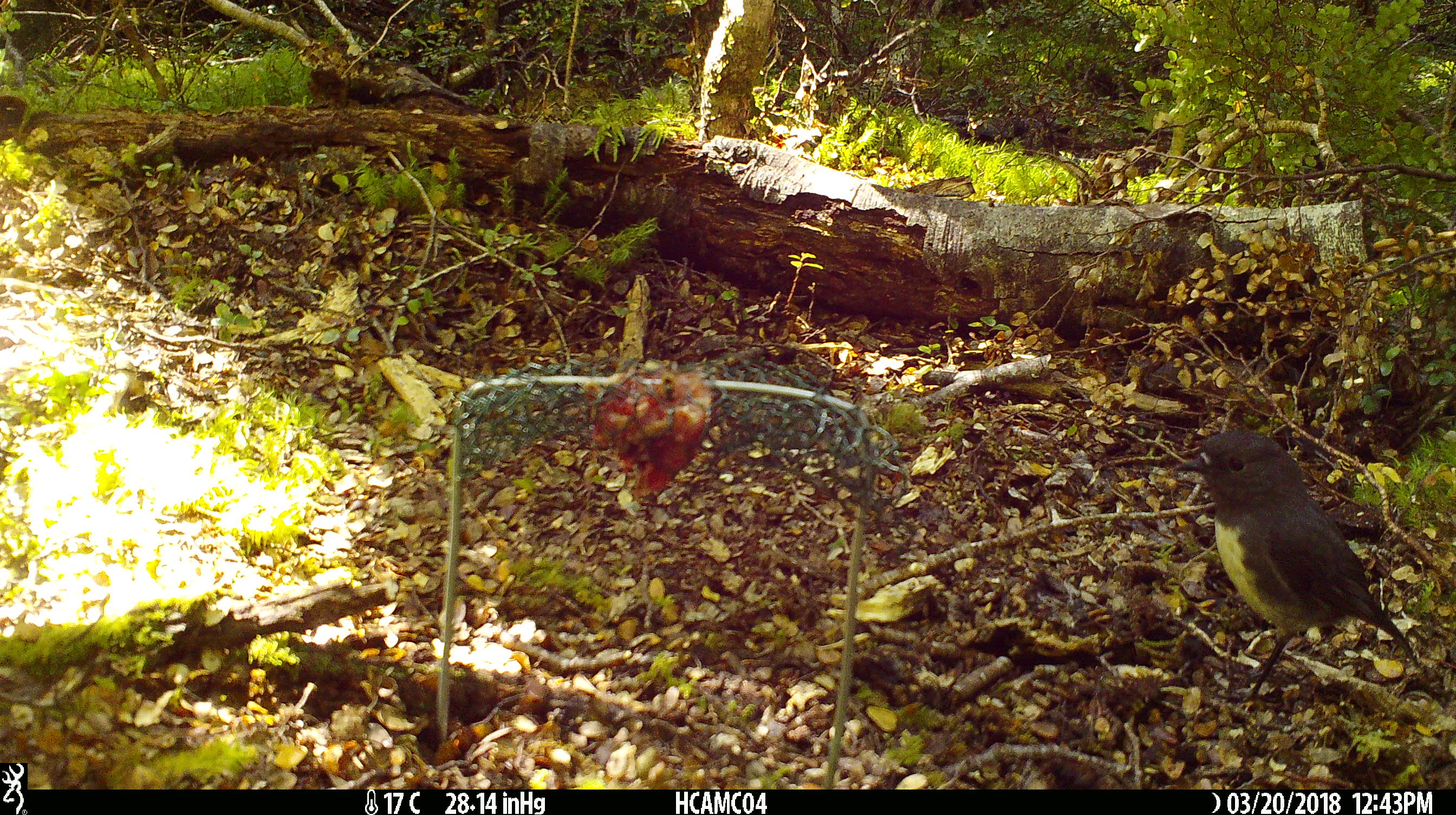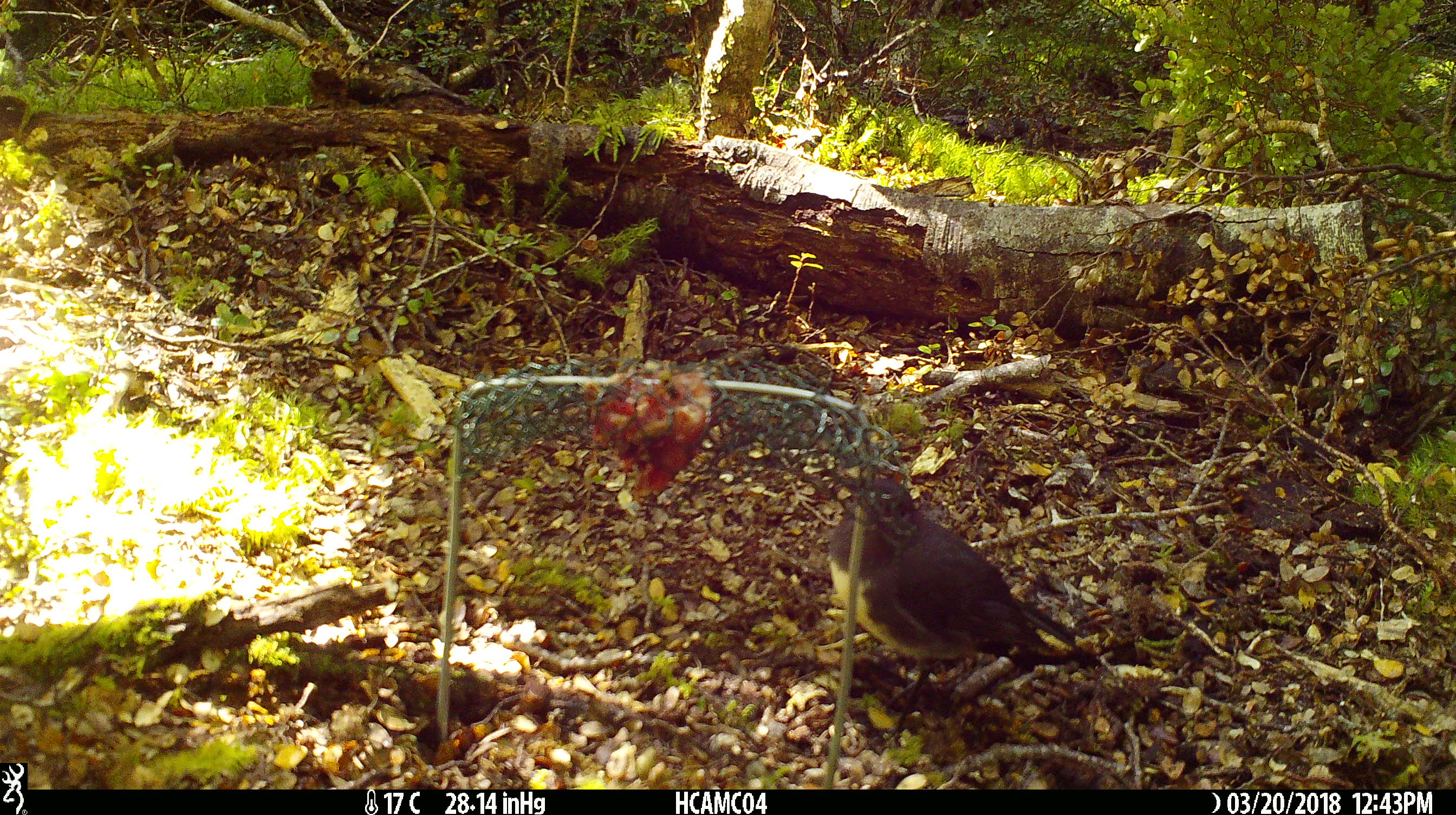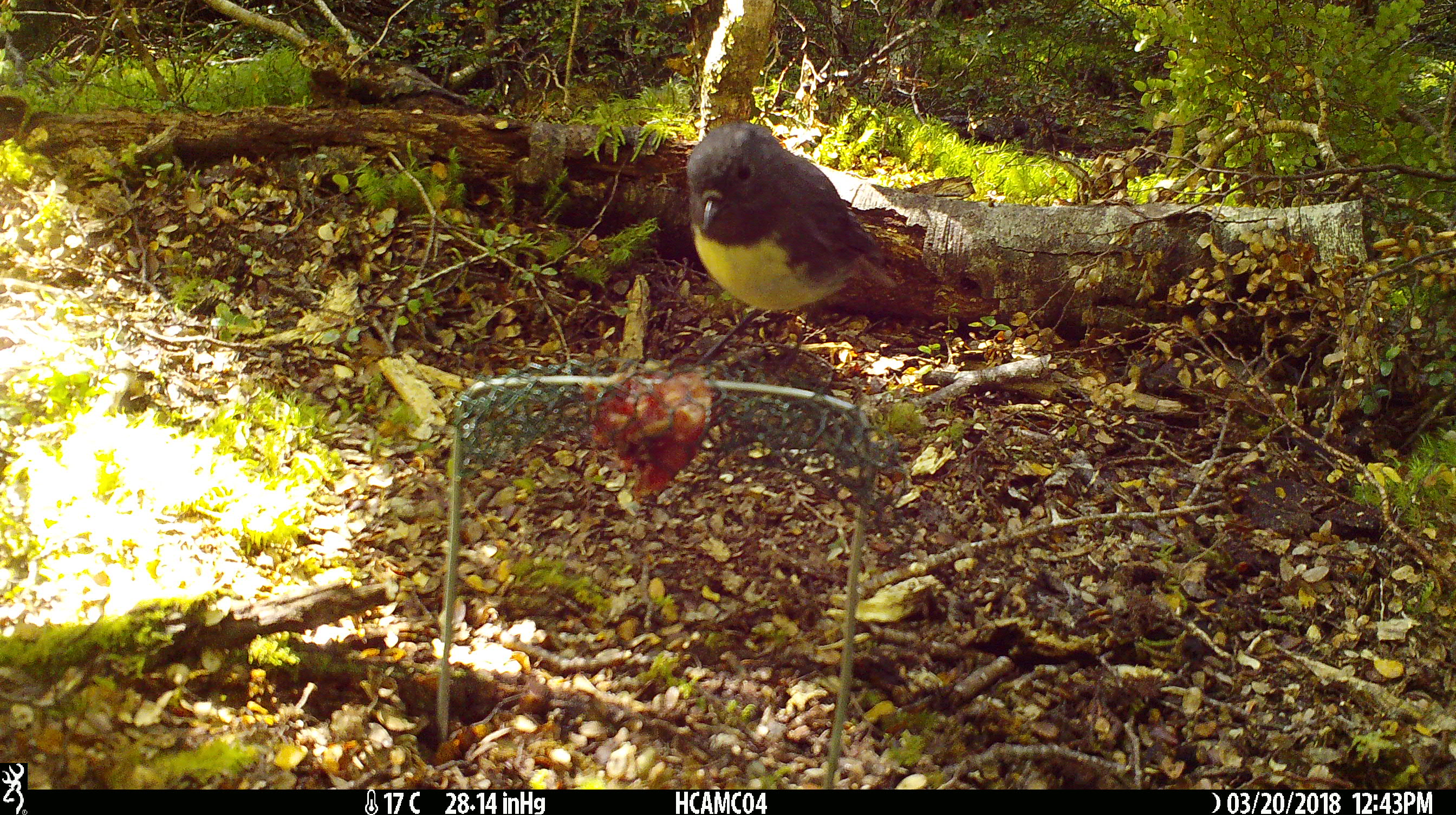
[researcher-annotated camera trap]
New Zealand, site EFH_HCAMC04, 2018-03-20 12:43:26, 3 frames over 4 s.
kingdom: Animalia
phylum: Chordata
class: Aves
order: Passeriformes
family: Petroicidae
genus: Petroica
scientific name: Petroica australis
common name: new zealand robin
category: robin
Robin (new zealand robin) (Petroica australis).